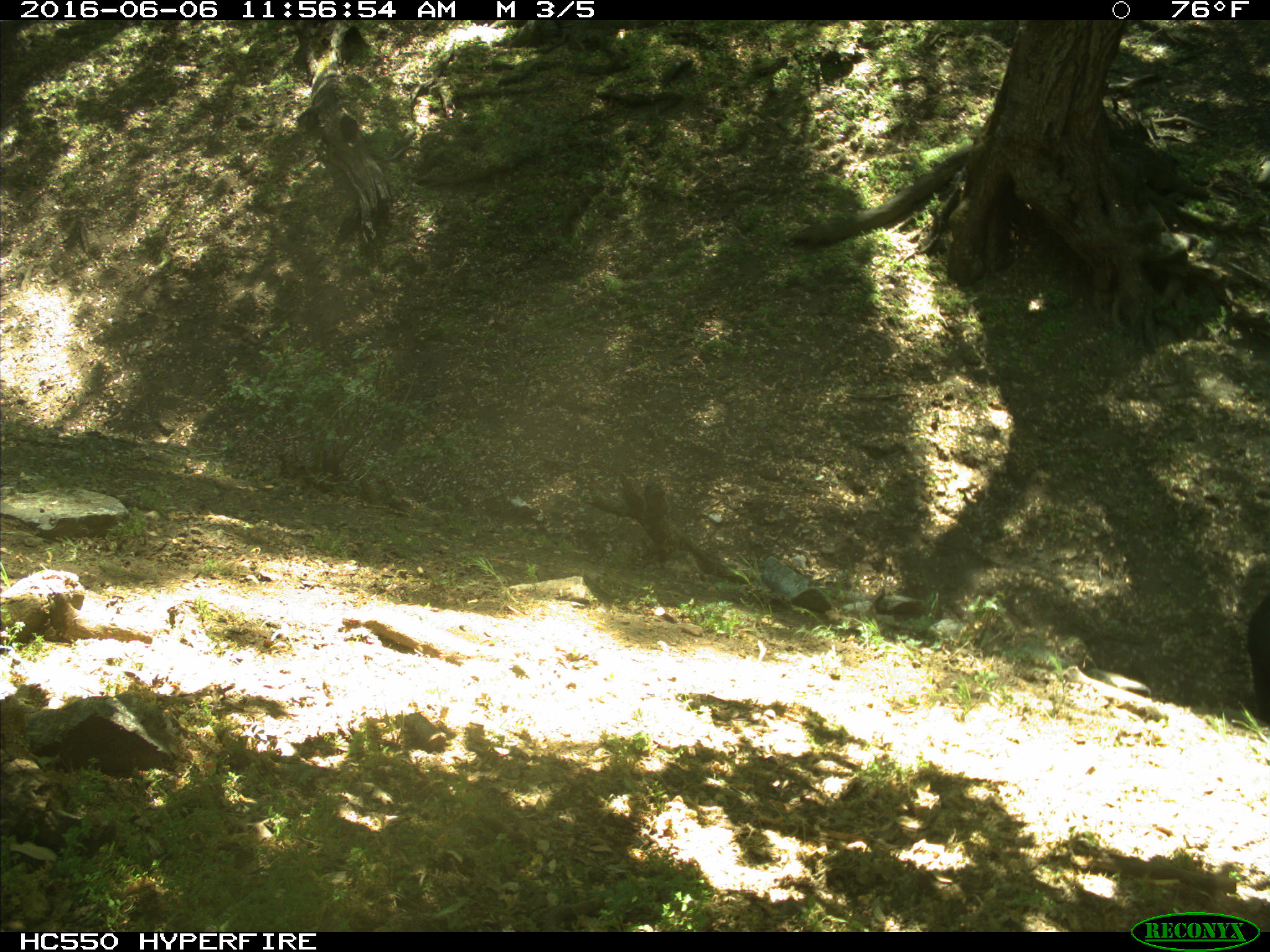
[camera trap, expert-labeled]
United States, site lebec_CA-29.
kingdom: Animalia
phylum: Chordata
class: Mammalia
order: Artiodactyla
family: Bovidae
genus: Bos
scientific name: Bos taurus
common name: domestic cow